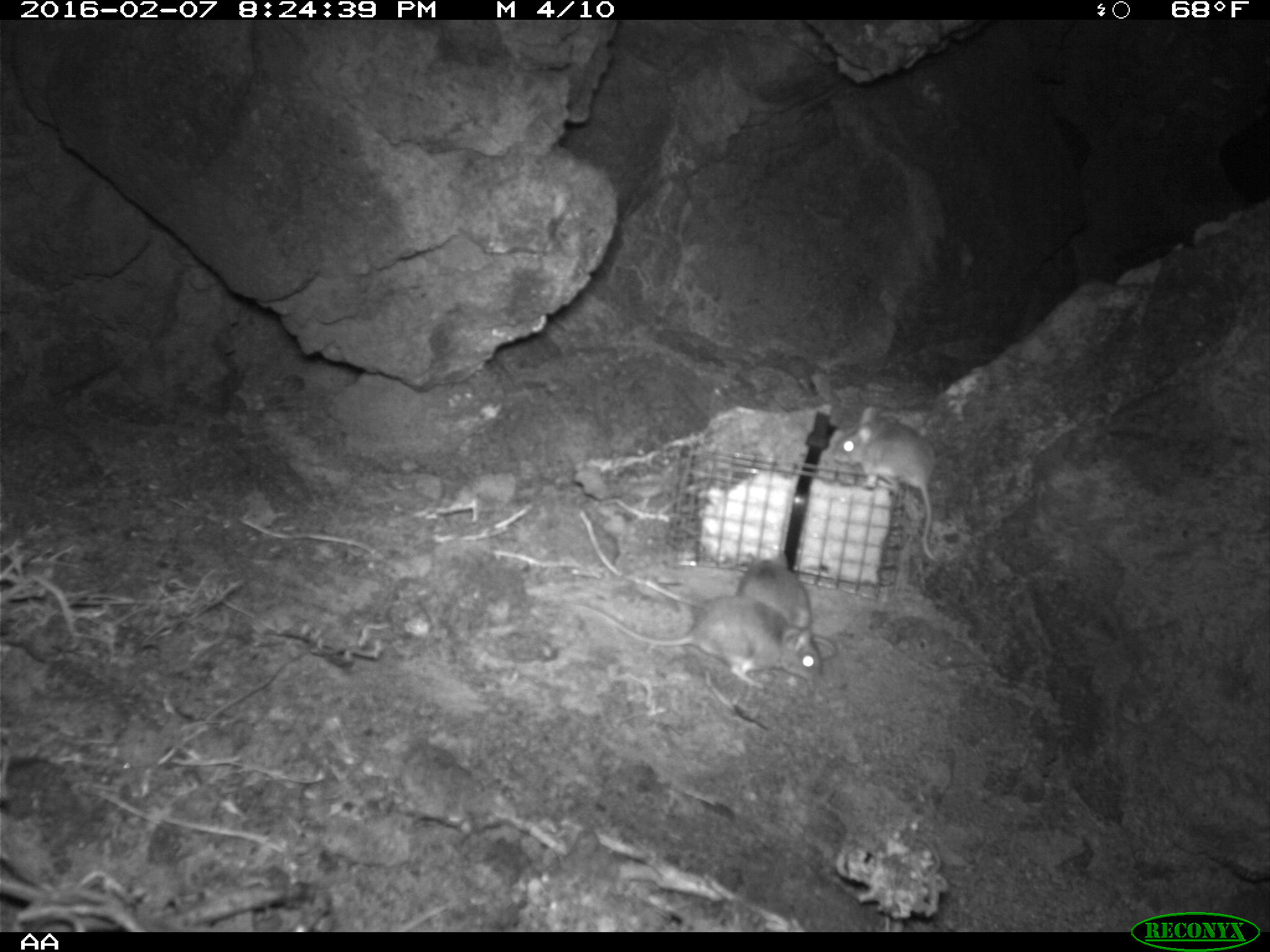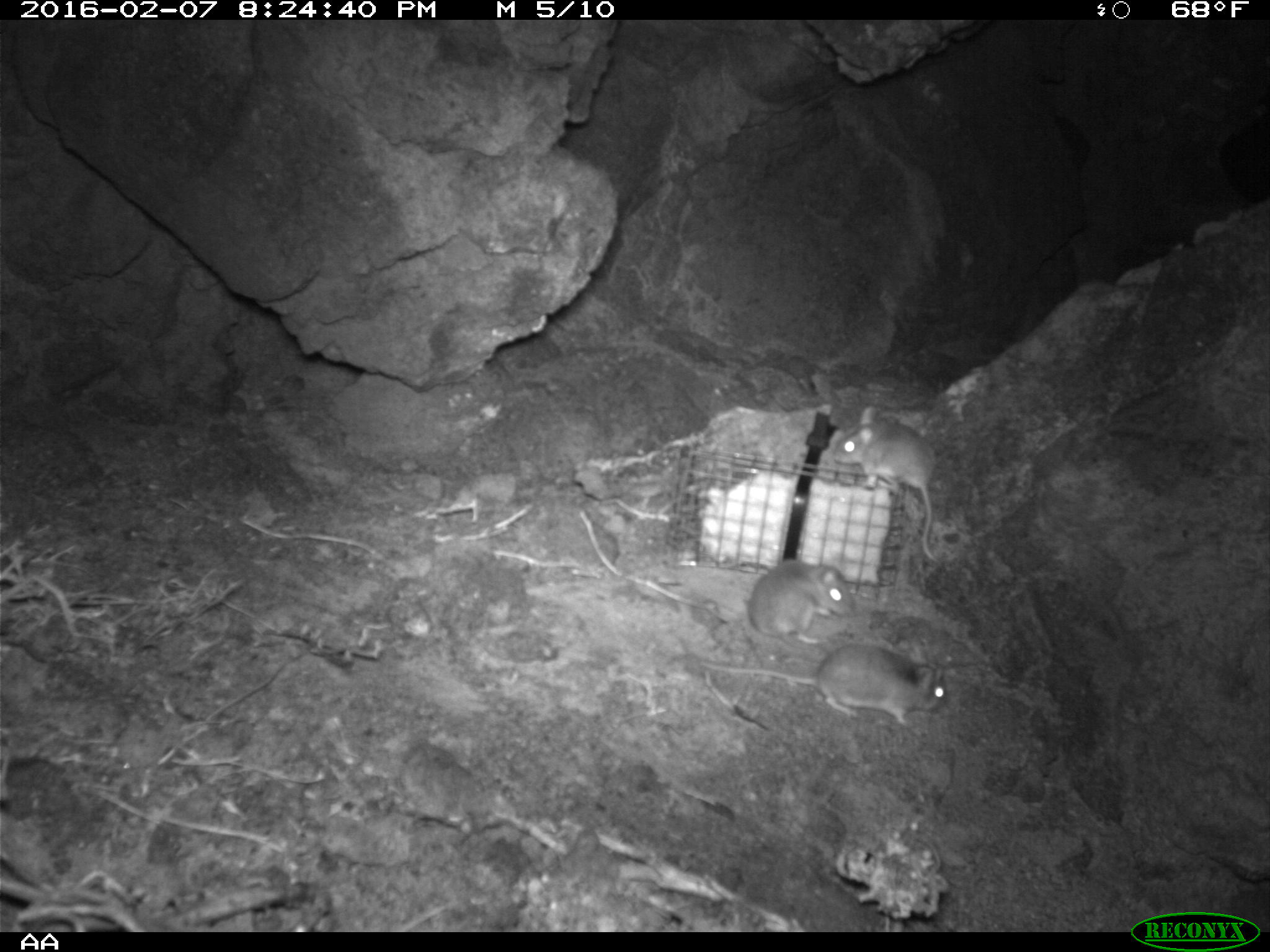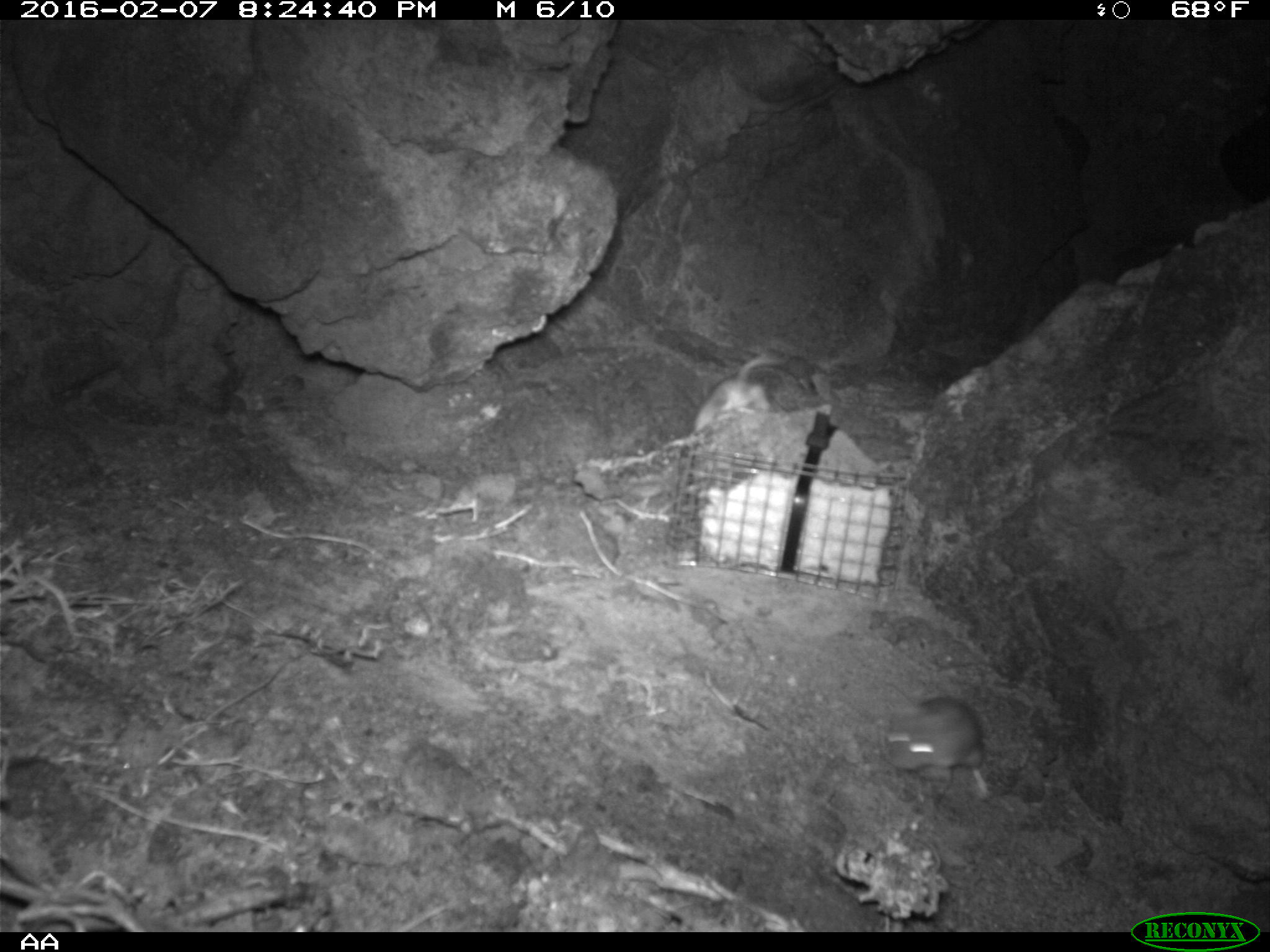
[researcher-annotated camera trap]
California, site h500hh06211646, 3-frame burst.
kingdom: Animalia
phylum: Chordata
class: Mammalia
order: Rodentia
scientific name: Rodentia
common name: rodent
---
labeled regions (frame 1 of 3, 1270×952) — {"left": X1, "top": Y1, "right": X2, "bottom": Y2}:
rodent: {"left": 579, "top": 594, "right": 822, "bottom": 686}; {"left": 830, "top": 405, "right": 939, "bottom": 562}; {"left": 735, "top": 549, "right": 839, "bottom": 660}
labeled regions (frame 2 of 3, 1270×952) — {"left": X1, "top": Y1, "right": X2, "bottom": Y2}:
rodent: {"left": 697, "top": 644, "right": 947, "bottom": 727}; {"left": 828, "top": 406, "right": 943, "bottom": 565}; {"left": 747, "top": 555, "right": 855, "bottom": 638}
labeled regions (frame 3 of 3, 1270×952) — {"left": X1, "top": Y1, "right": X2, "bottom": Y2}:
rodent: {"left": 886, "top": 694, "right": 990, "bottom": 792}